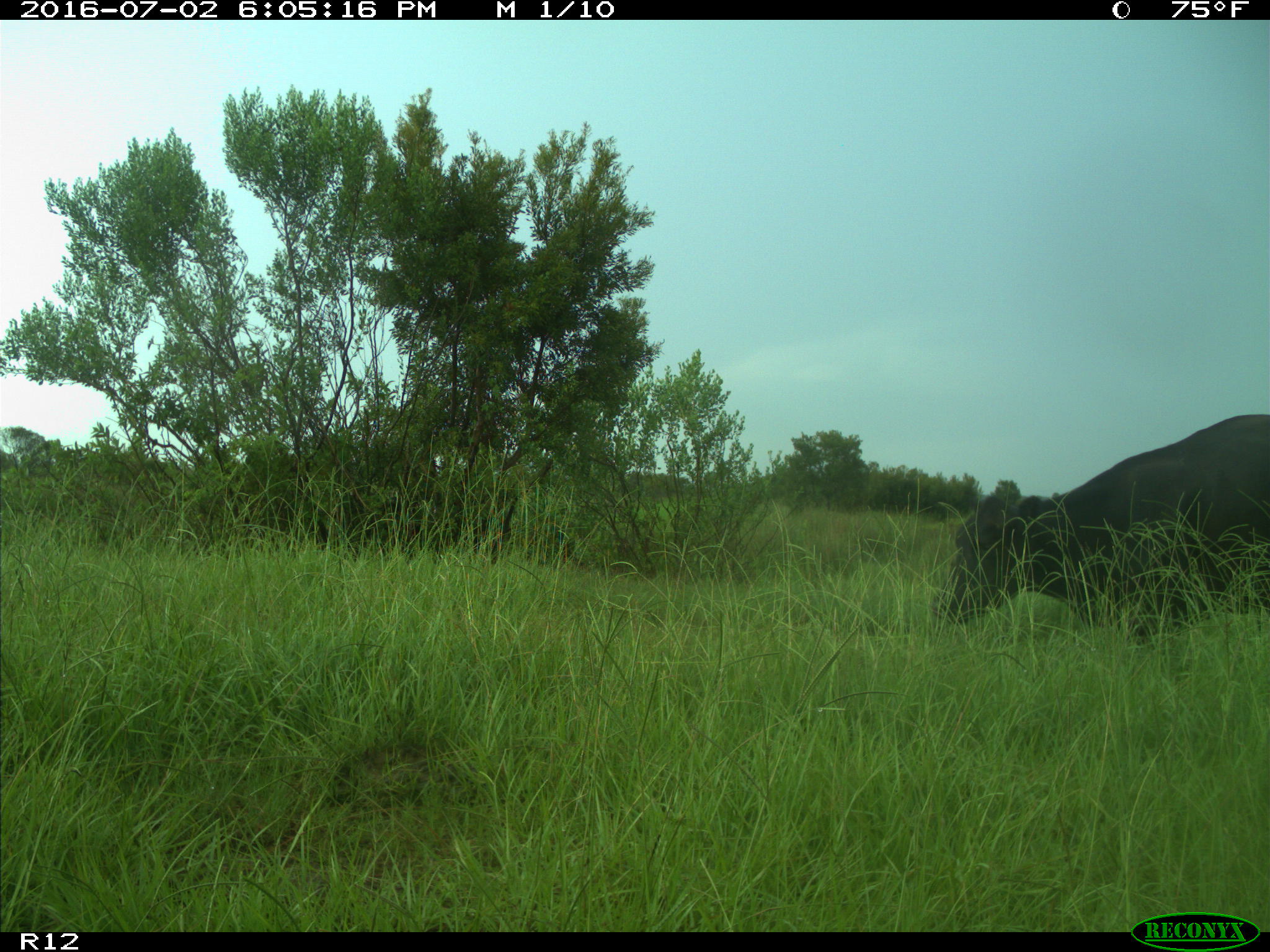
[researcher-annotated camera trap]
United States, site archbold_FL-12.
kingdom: Animalia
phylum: Chordata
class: Mammalia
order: Artiodactyla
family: Bovidae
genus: Bos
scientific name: Bos taurus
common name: domestic cow